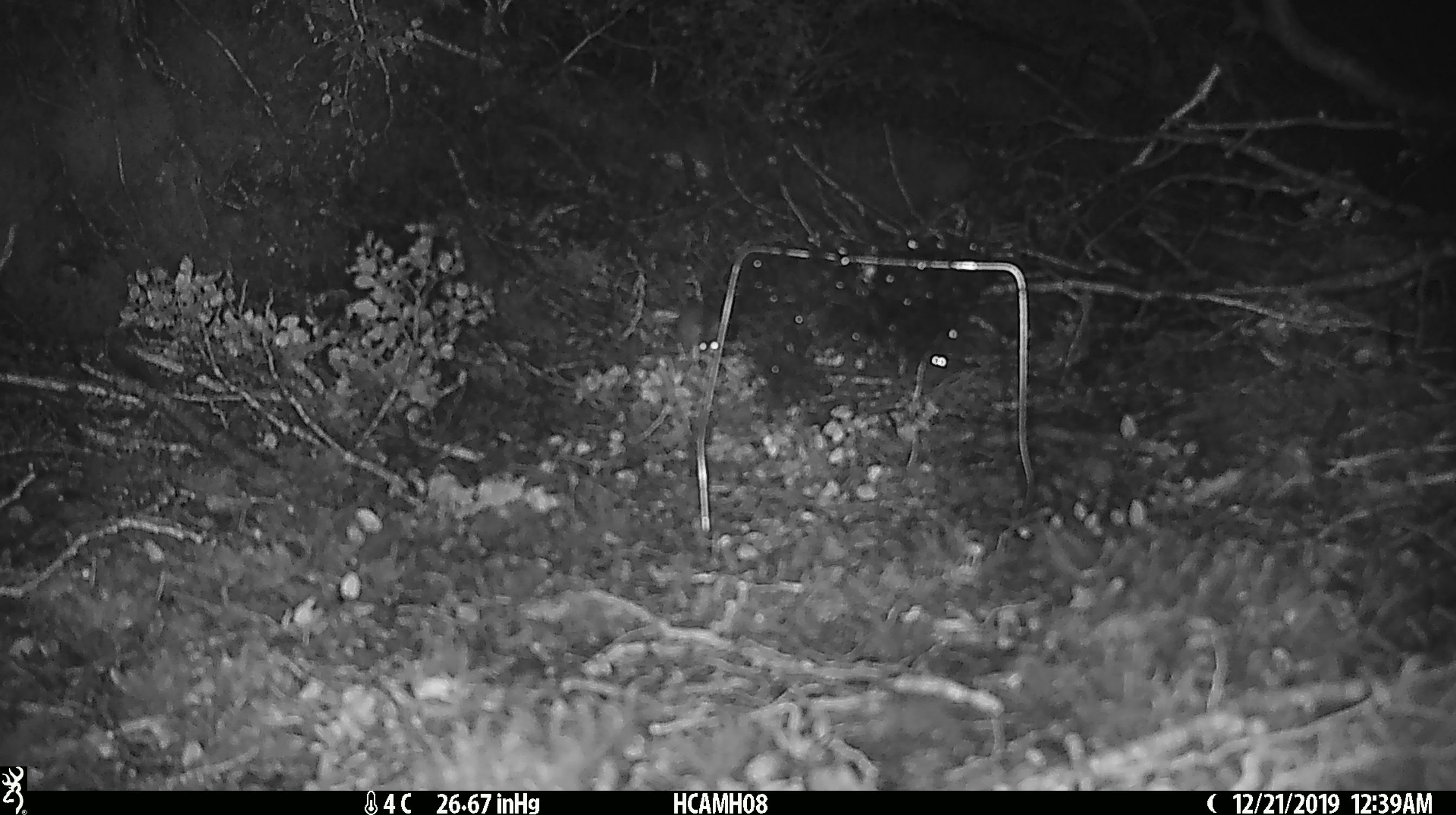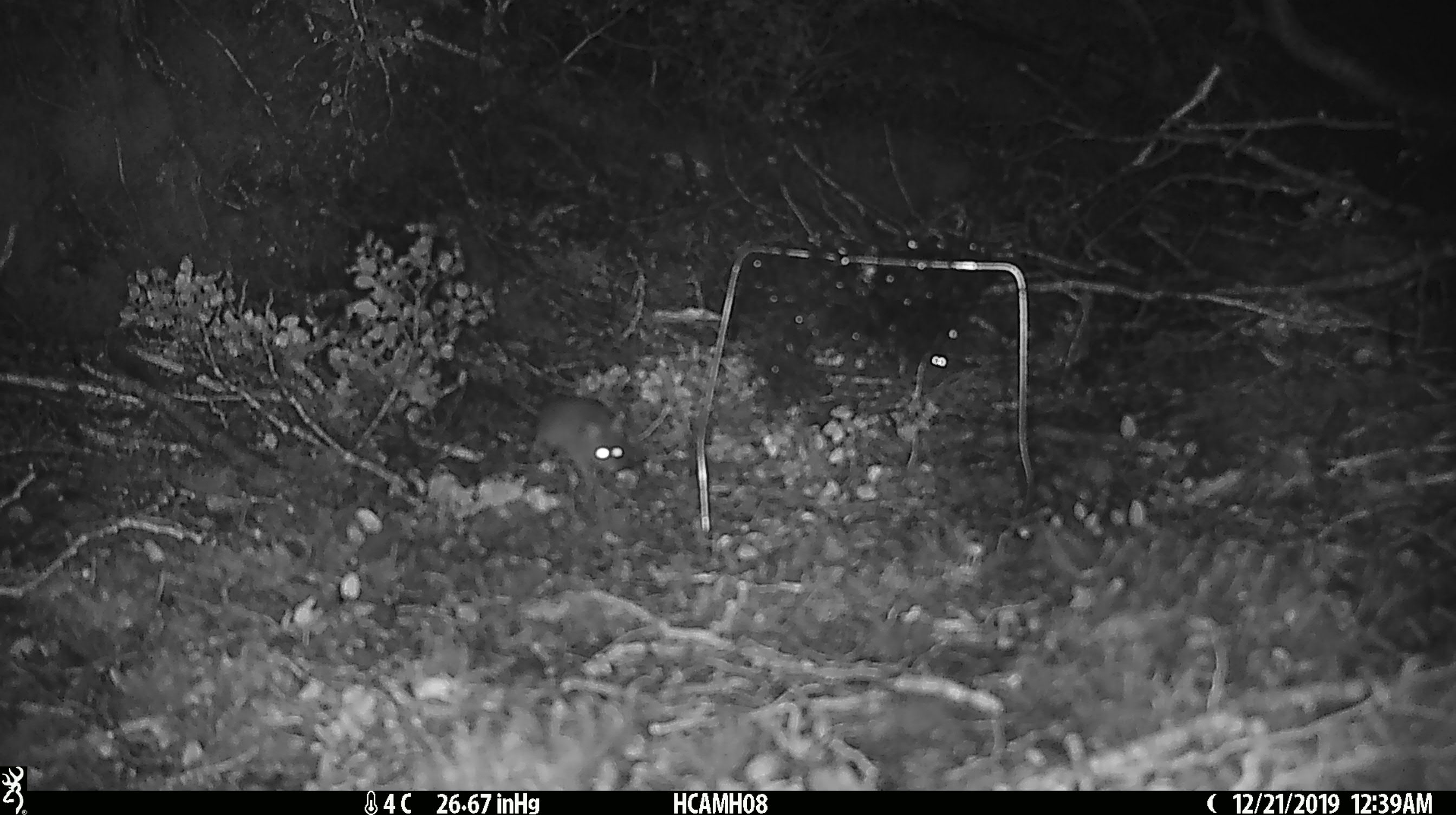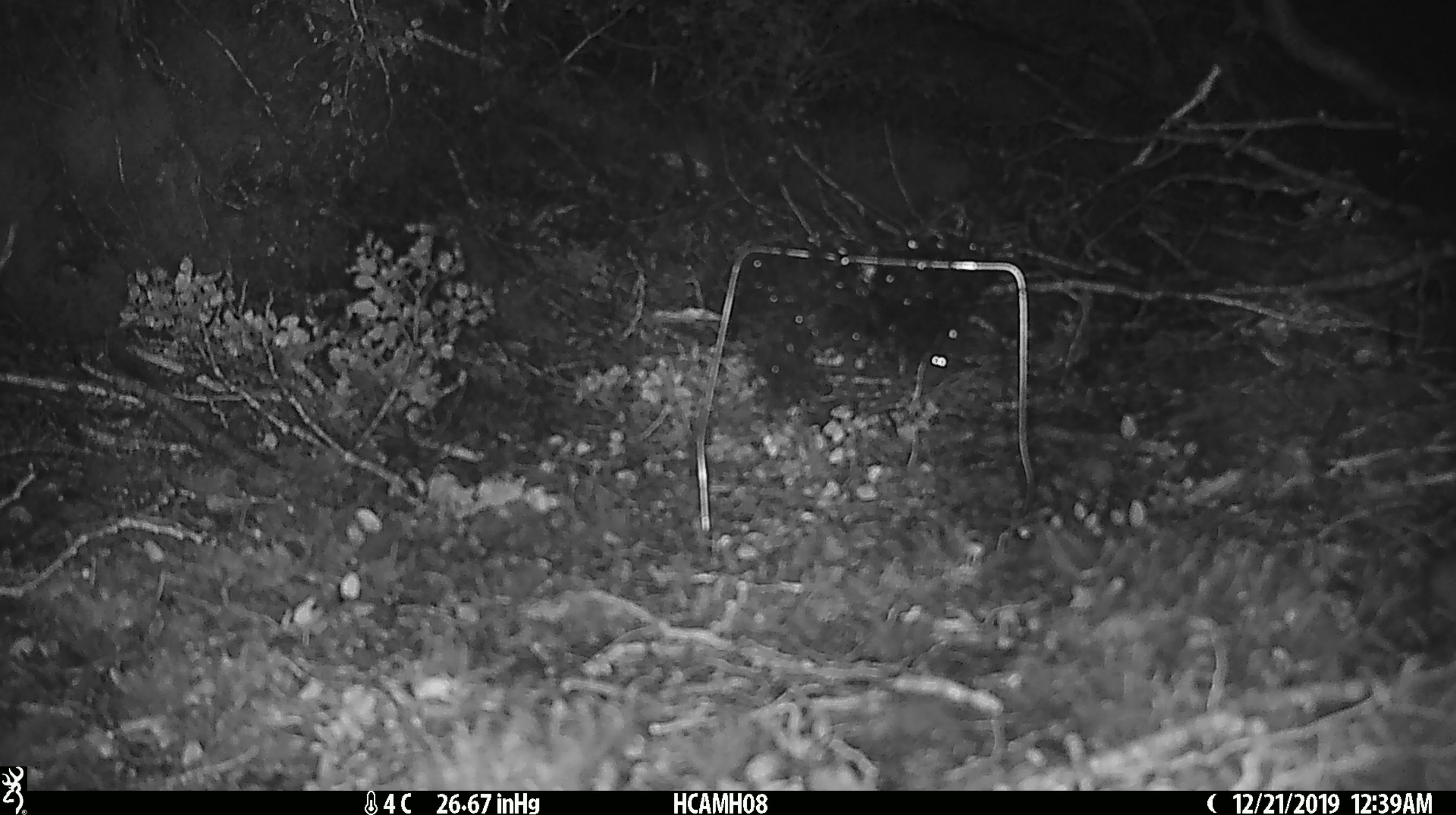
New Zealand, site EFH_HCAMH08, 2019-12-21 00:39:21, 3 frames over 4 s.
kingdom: Animalia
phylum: Chordata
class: Mammalia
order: Rodentia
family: Muridae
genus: Mus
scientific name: Mus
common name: mouse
Mouse (Mus).